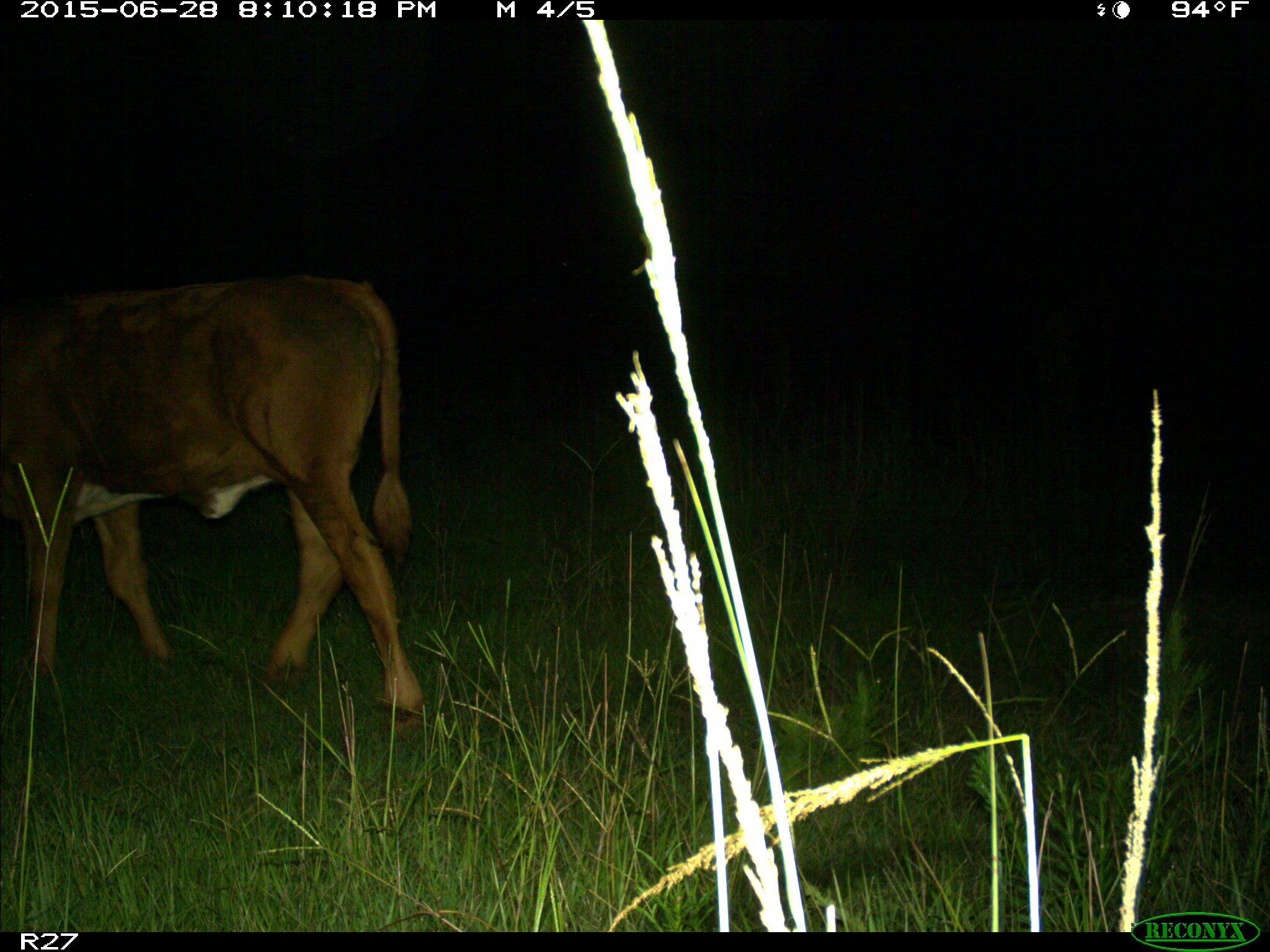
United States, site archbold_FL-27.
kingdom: Animalia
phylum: Chordata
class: Mammalia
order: Artiodactyla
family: Bovidae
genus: Bos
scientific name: Bos taurus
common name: domestic cow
Bos taurus (domestic cow).